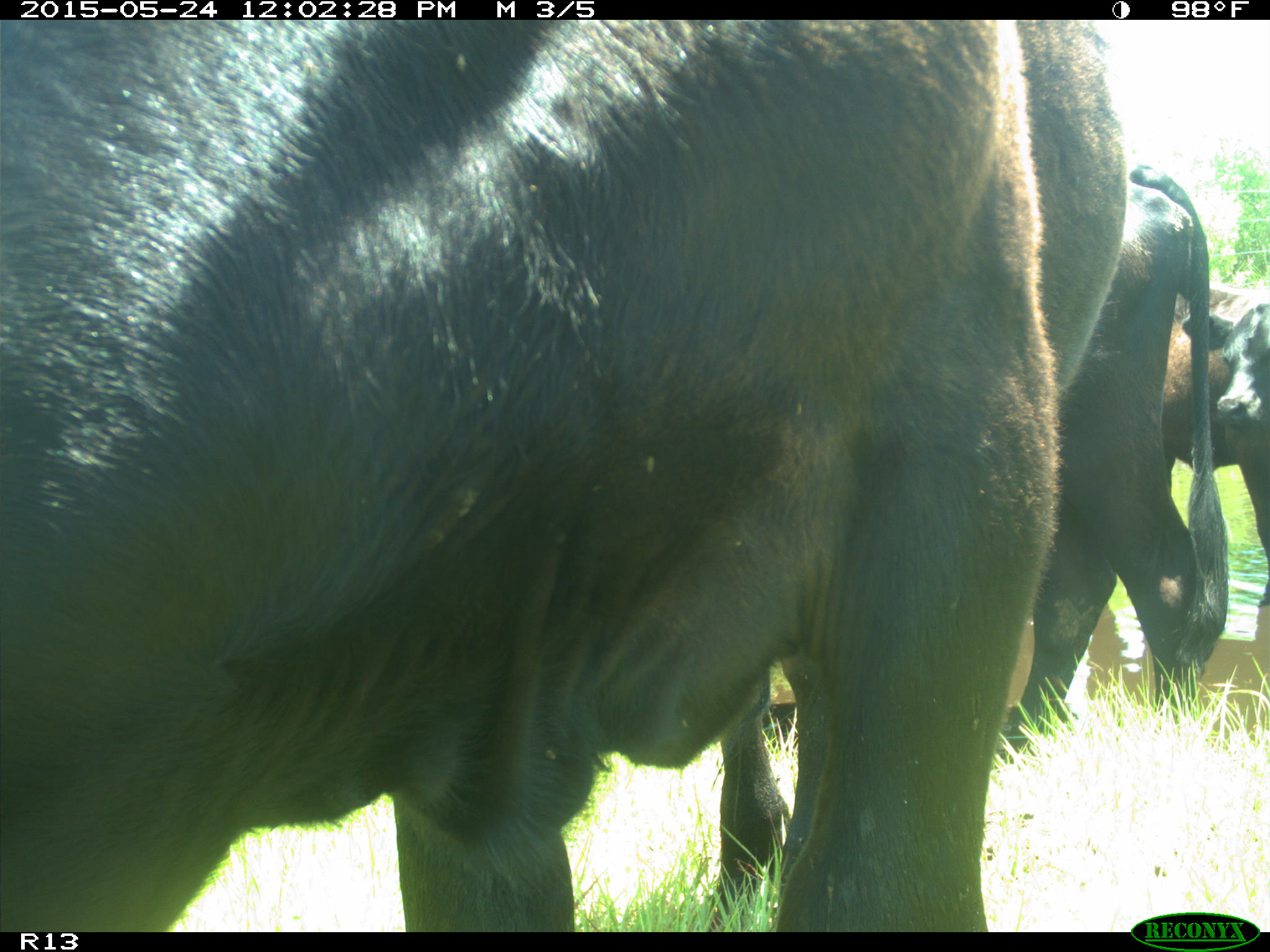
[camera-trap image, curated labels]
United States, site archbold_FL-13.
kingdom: Animalia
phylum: Chordata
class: Mammalia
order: Artiodactyla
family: Bovidae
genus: Bos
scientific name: Bos taurus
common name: domestic cow